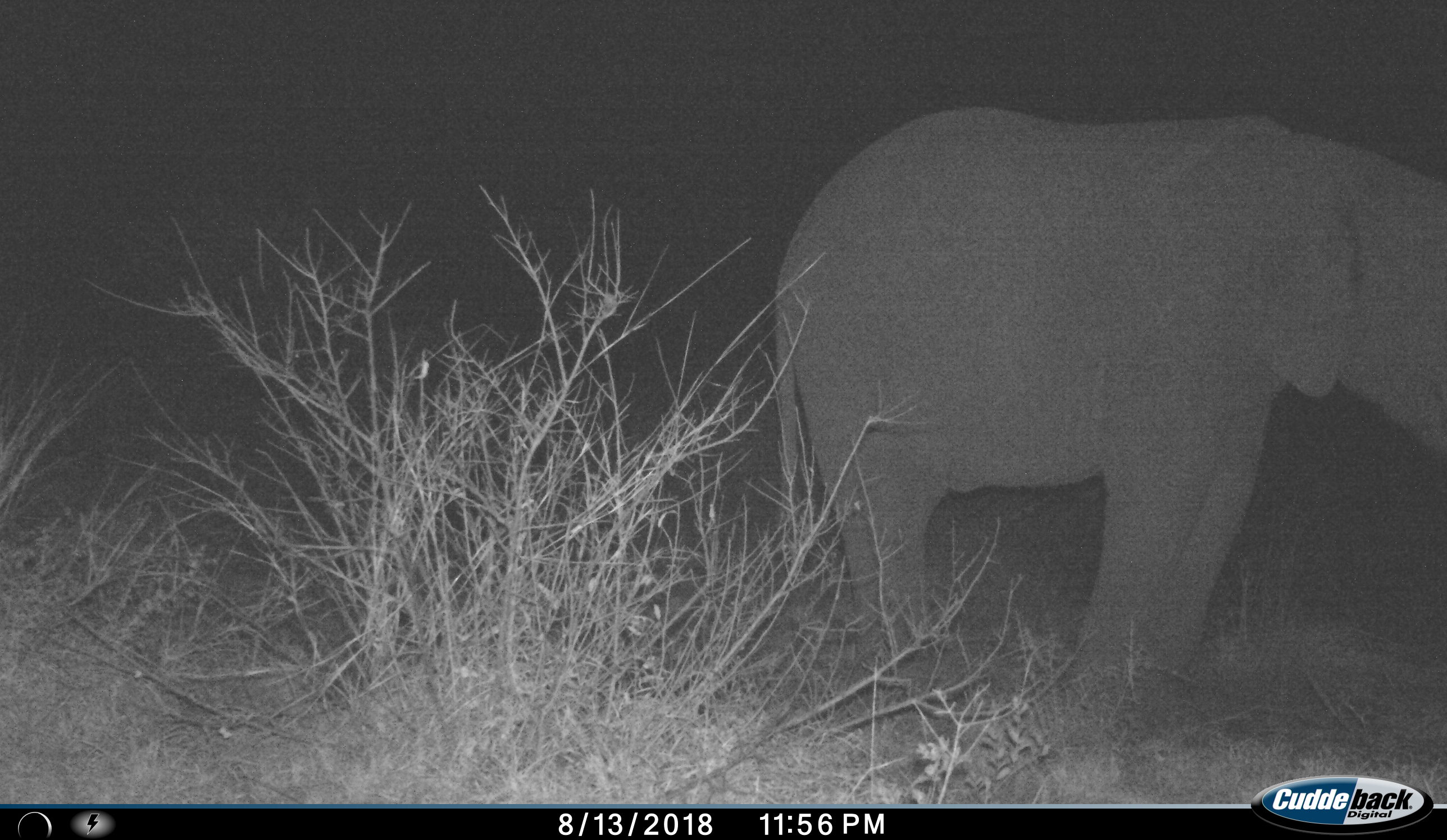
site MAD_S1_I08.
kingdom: Animalia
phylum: Chordata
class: Mammalia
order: Proboscidea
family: Elephantidae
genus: Loxodonta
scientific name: Loxodonta africana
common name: african bush elephant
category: elephant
Elephant (african bush elephant) (Loxodonta africana), count 1. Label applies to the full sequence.